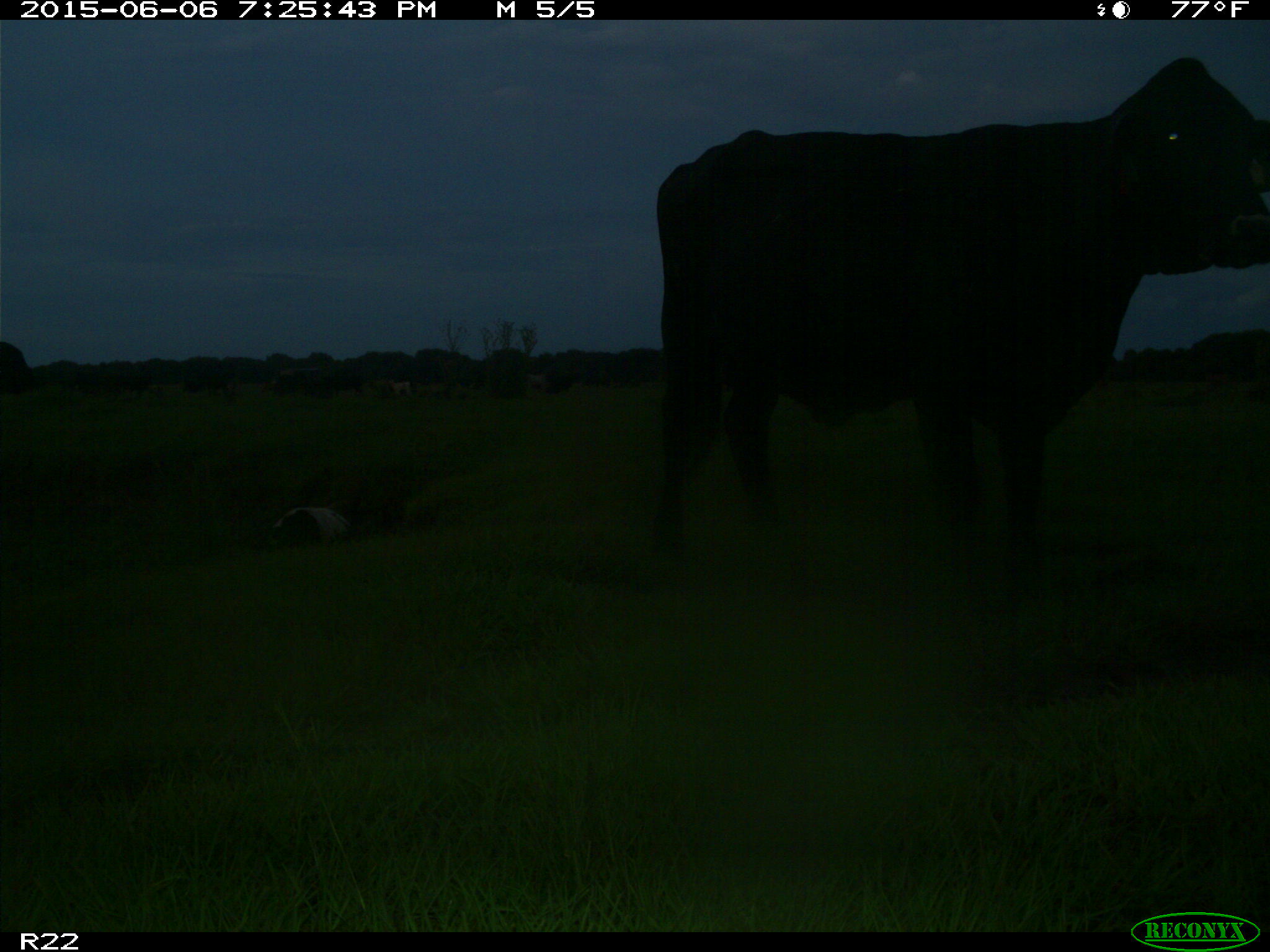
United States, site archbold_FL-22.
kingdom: Animalia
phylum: Chordata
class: Mammalia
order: Artiodactyla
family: Bovidae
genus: Bos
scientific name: Bos taurus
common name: domestic cow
Bos taurus (domestic cow).